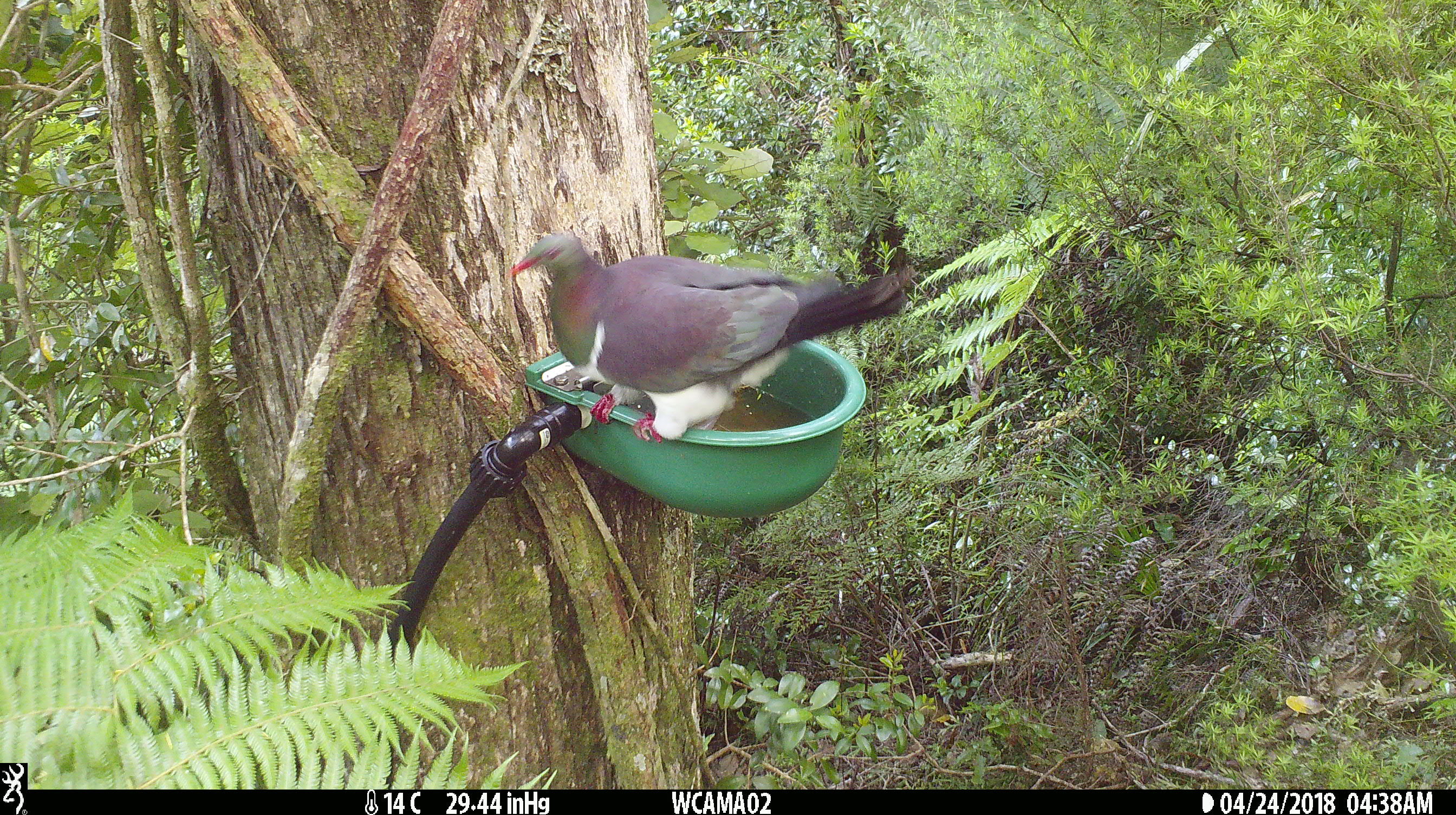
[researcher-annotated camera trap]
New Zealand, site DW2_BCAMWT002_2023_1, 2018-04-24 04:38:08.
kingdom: Animalia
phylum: Chordata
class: Aves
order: Columbiformes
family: Columbidae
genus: Hemiphaga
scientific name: Hemiphaga novaeseelandiae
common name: new zealand pigeon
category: kereru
Kereru (new zealand pigeon) (Hemiphaga novaeseelandiae).